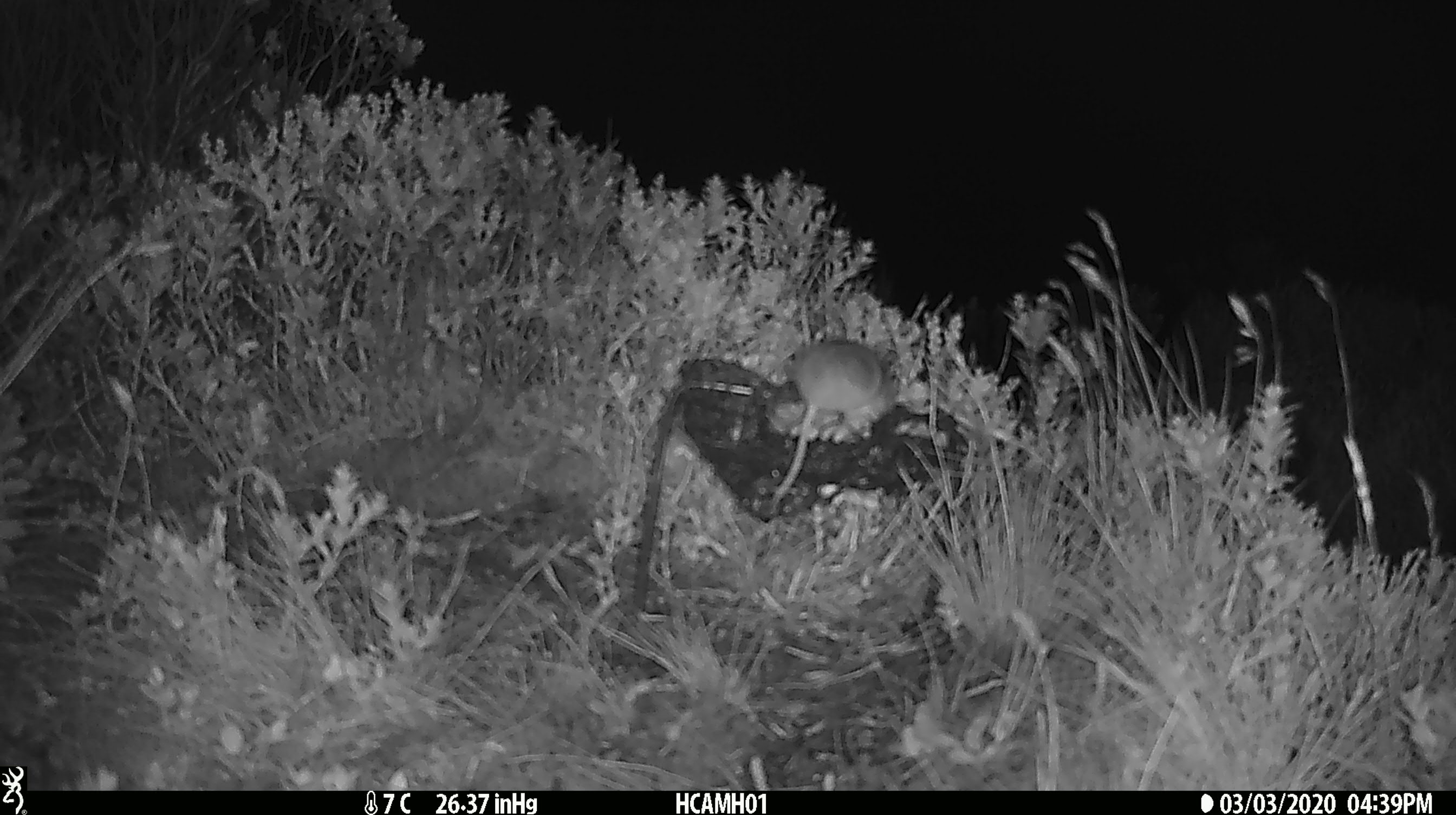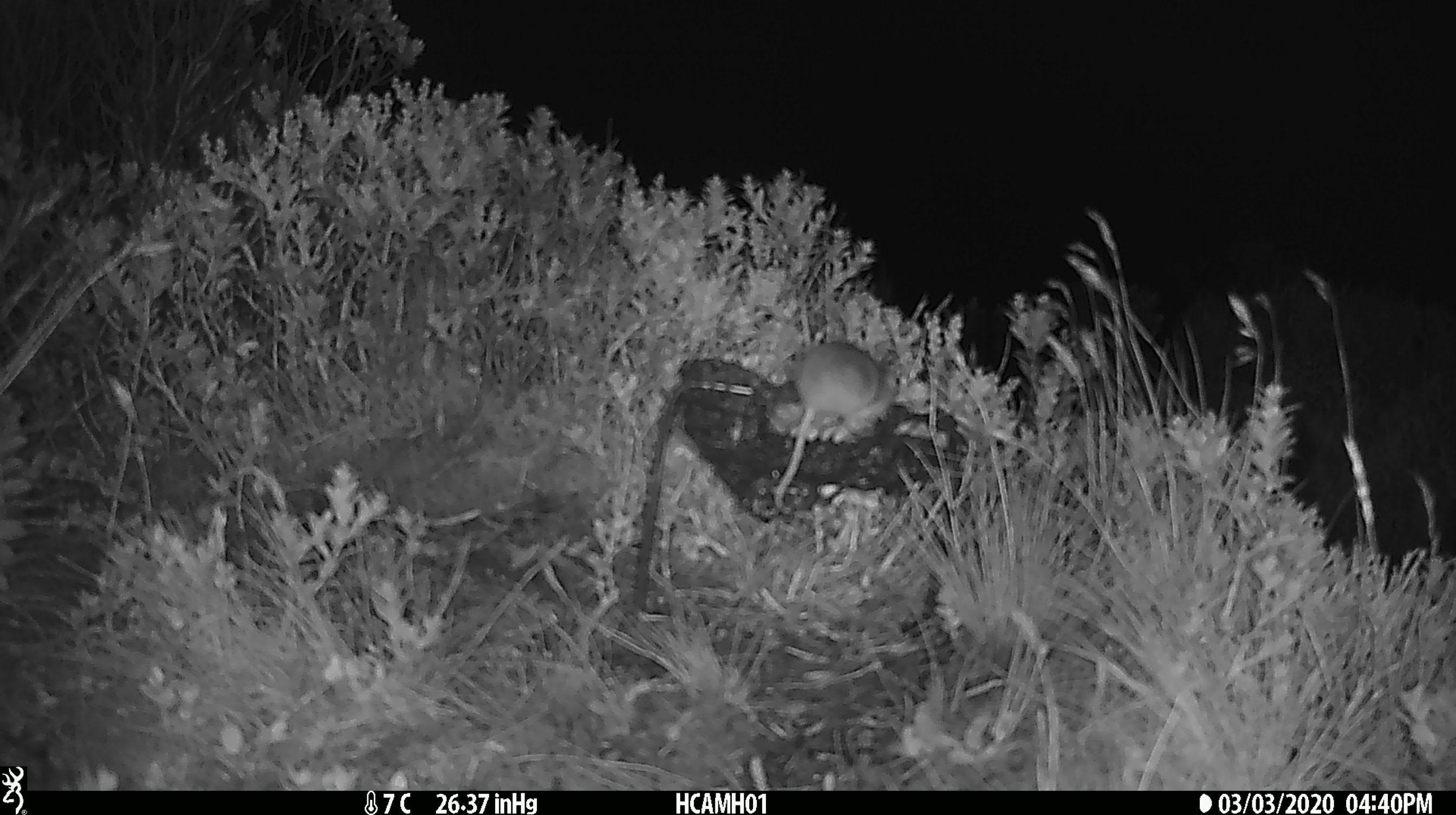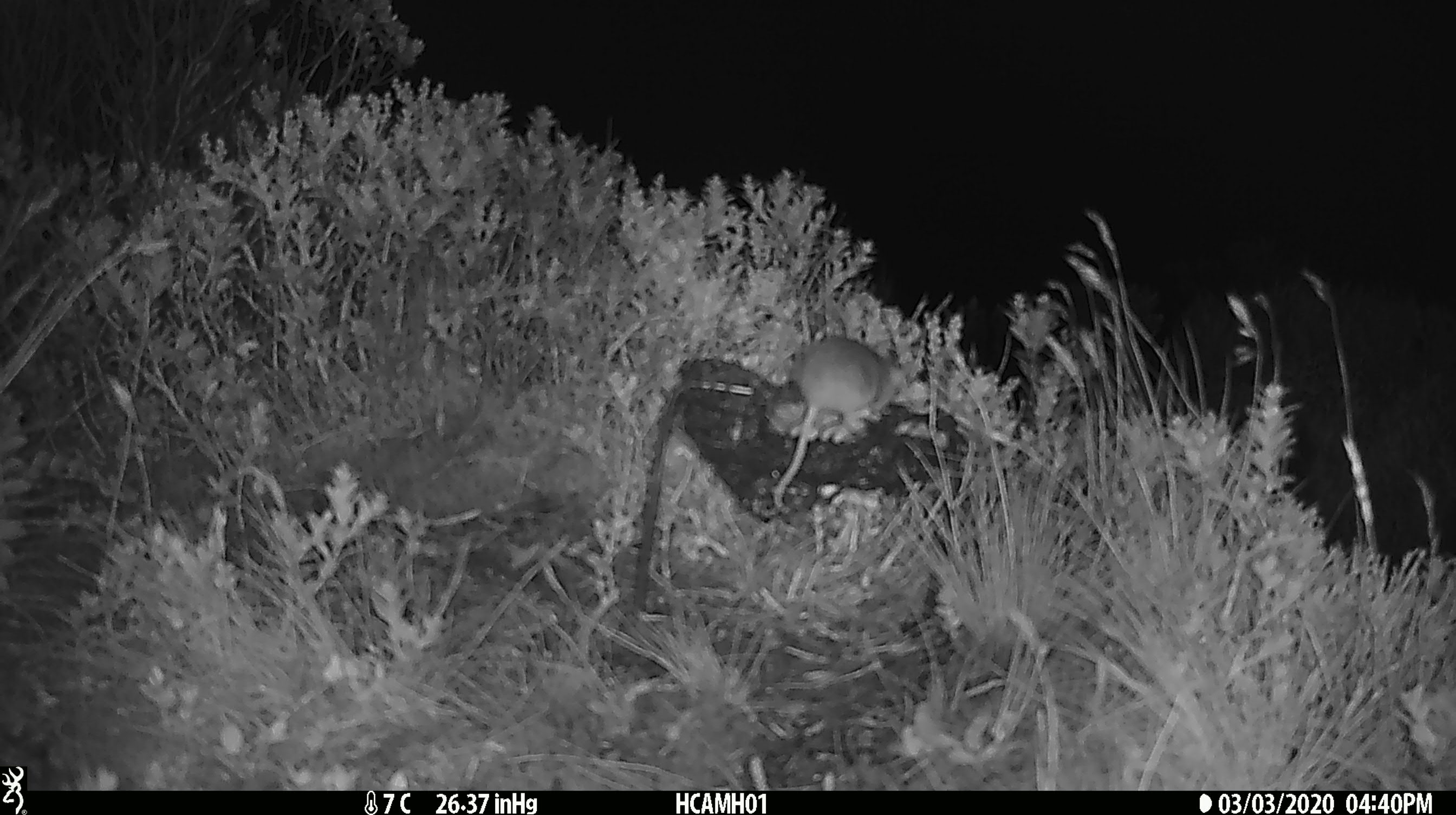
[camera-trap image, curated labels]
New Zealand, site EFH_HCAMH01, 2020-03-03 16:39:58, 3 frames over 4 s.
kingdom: Animalia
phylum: Chordata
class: Mammalia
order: Rodentia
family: Muridae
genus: Mus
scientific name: Mus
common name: mouse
Mouse (Mus).